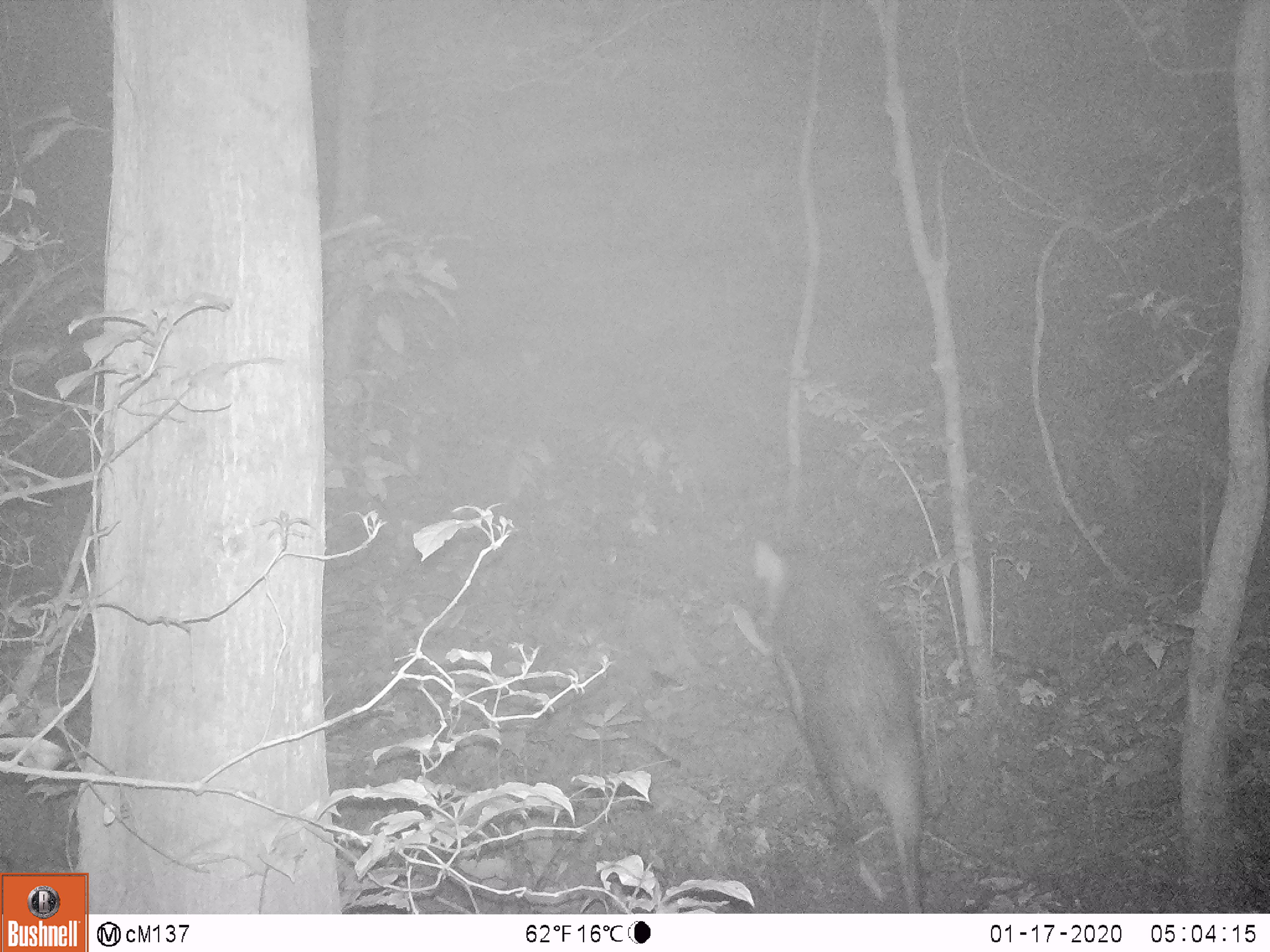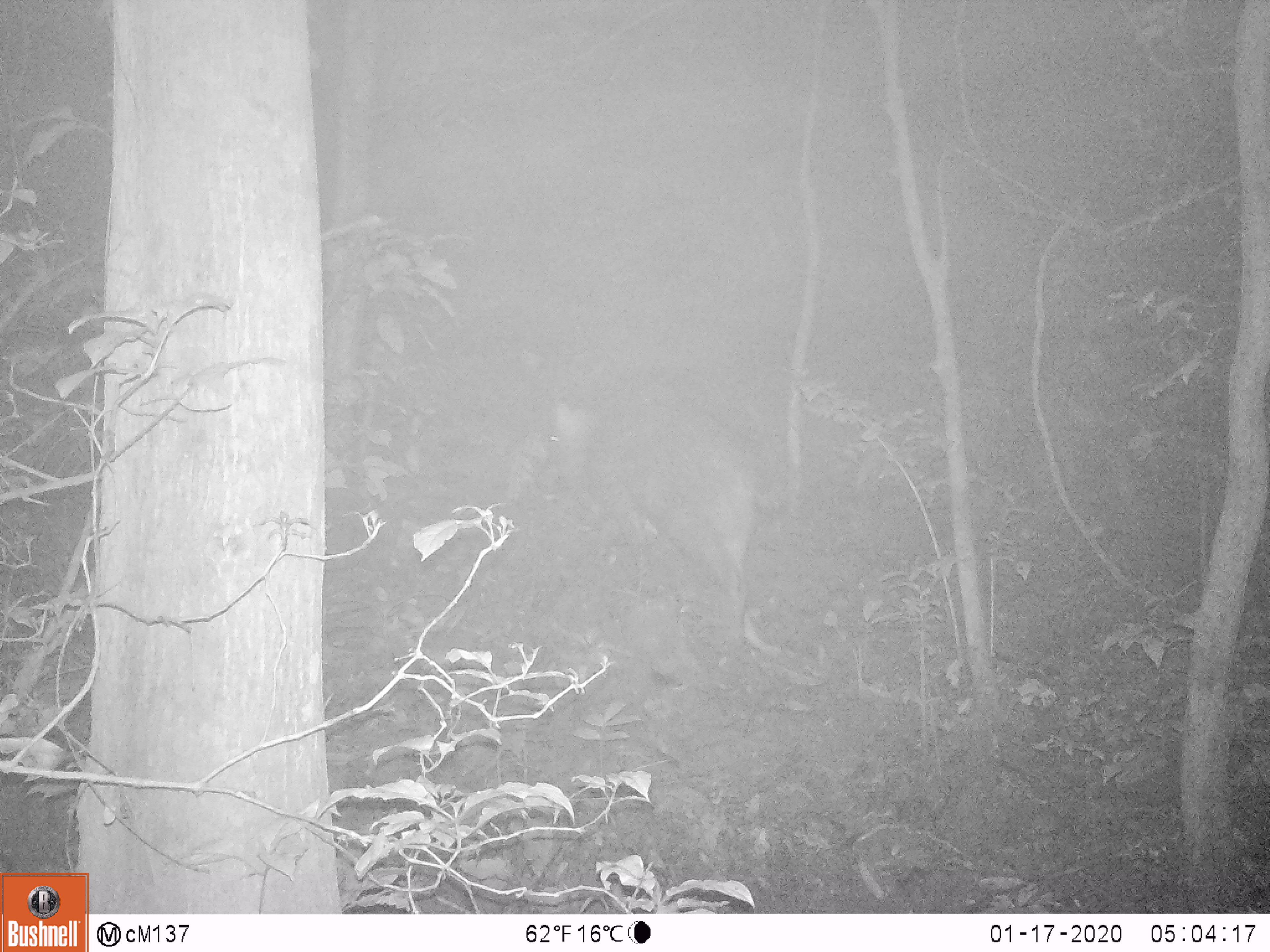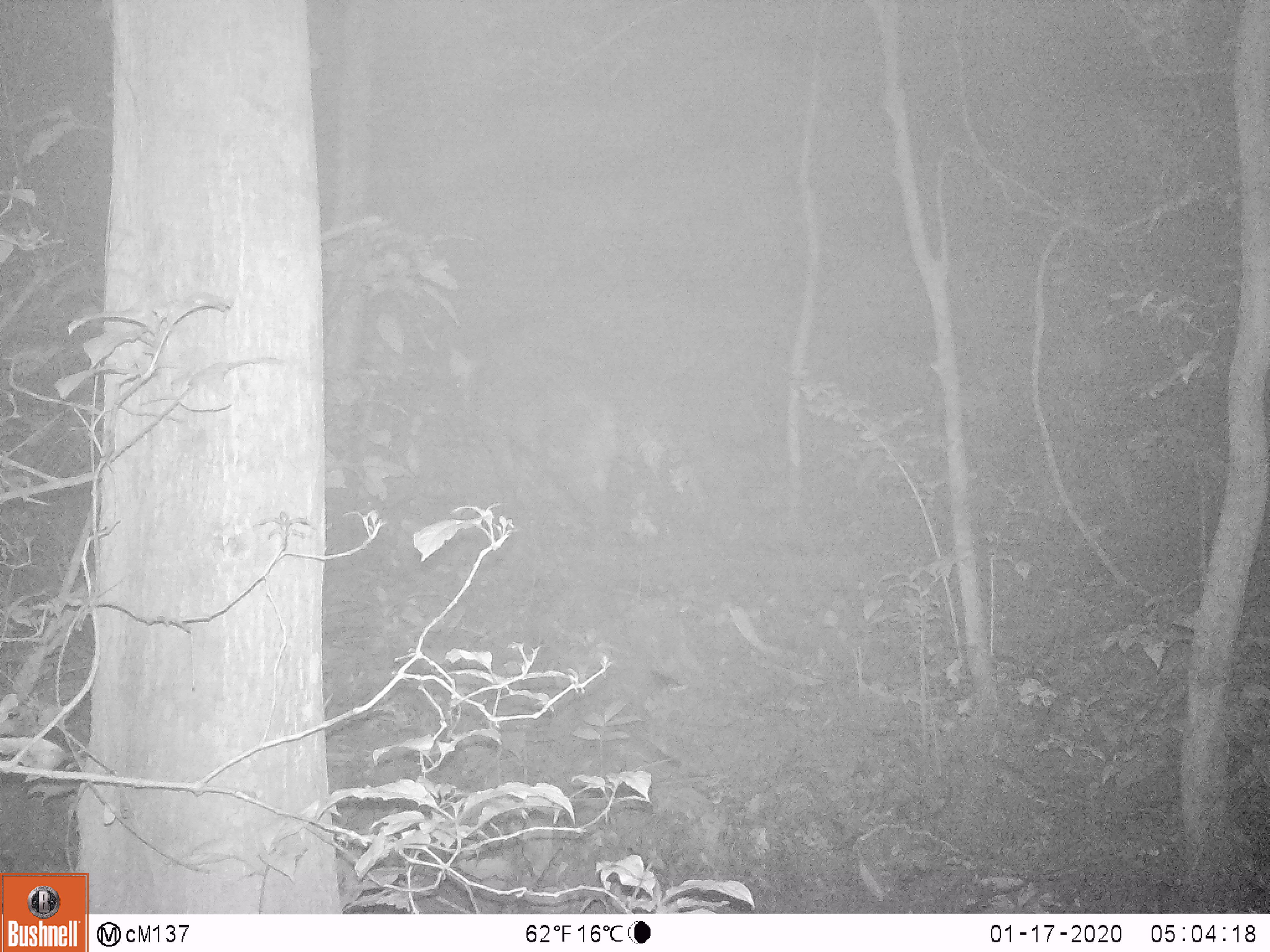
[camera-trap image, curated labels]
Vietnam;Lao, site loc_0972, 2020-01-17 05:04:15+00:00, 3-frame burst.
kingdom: Animalia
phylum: Chordata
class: Mammalia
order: Artiodactyla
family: Suidae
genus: Sus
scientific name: Sus scrofa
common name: eurasian wild pig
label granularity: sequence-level